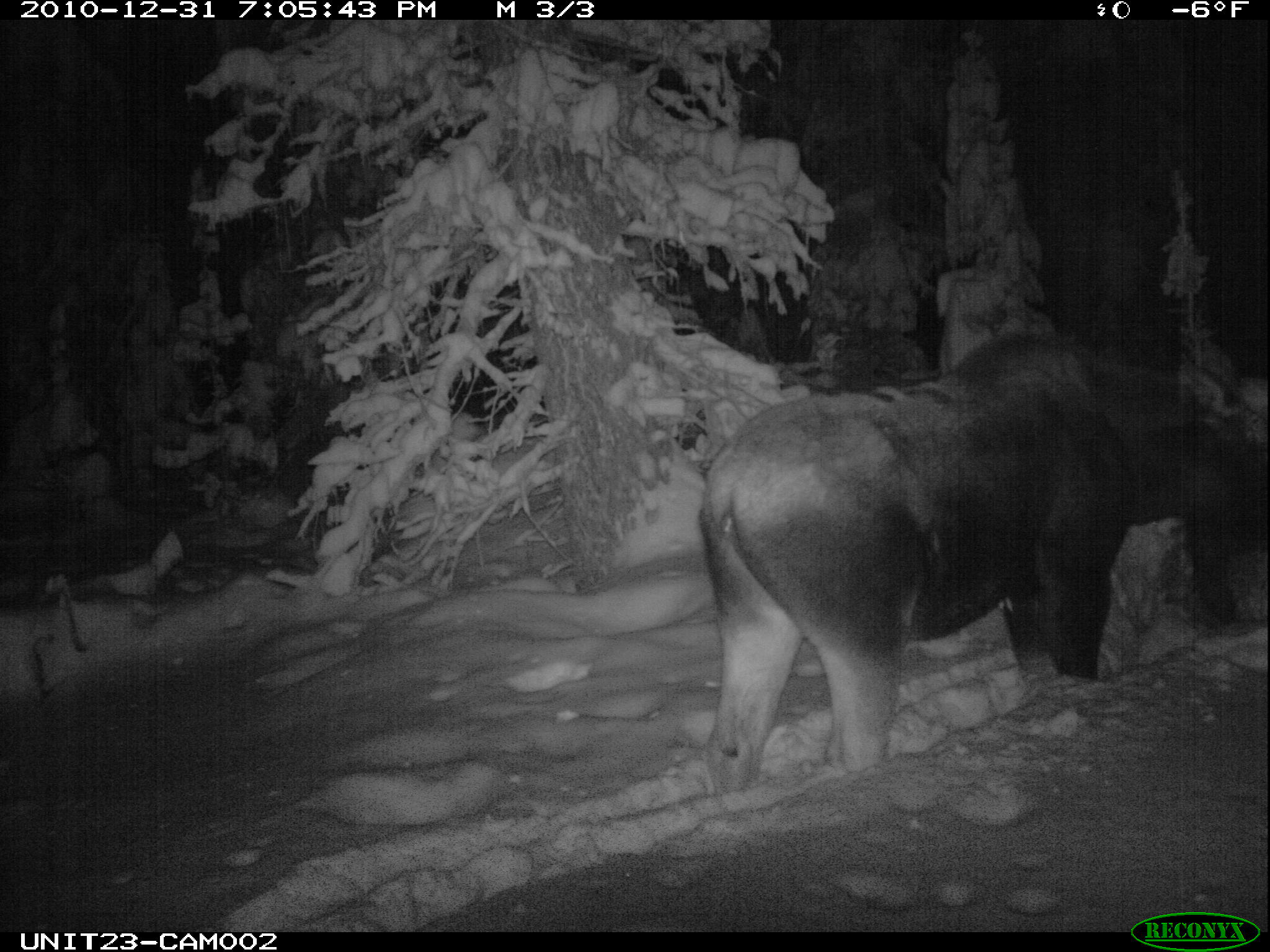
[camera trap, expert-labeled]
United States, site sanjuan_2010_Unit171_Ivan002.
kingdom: Animalia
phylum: Chordata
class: Mammalia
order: Artiodactyla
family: Cervidae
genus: Alces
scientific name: Alces alces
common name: moose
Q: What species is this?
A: Alces alces (moose).